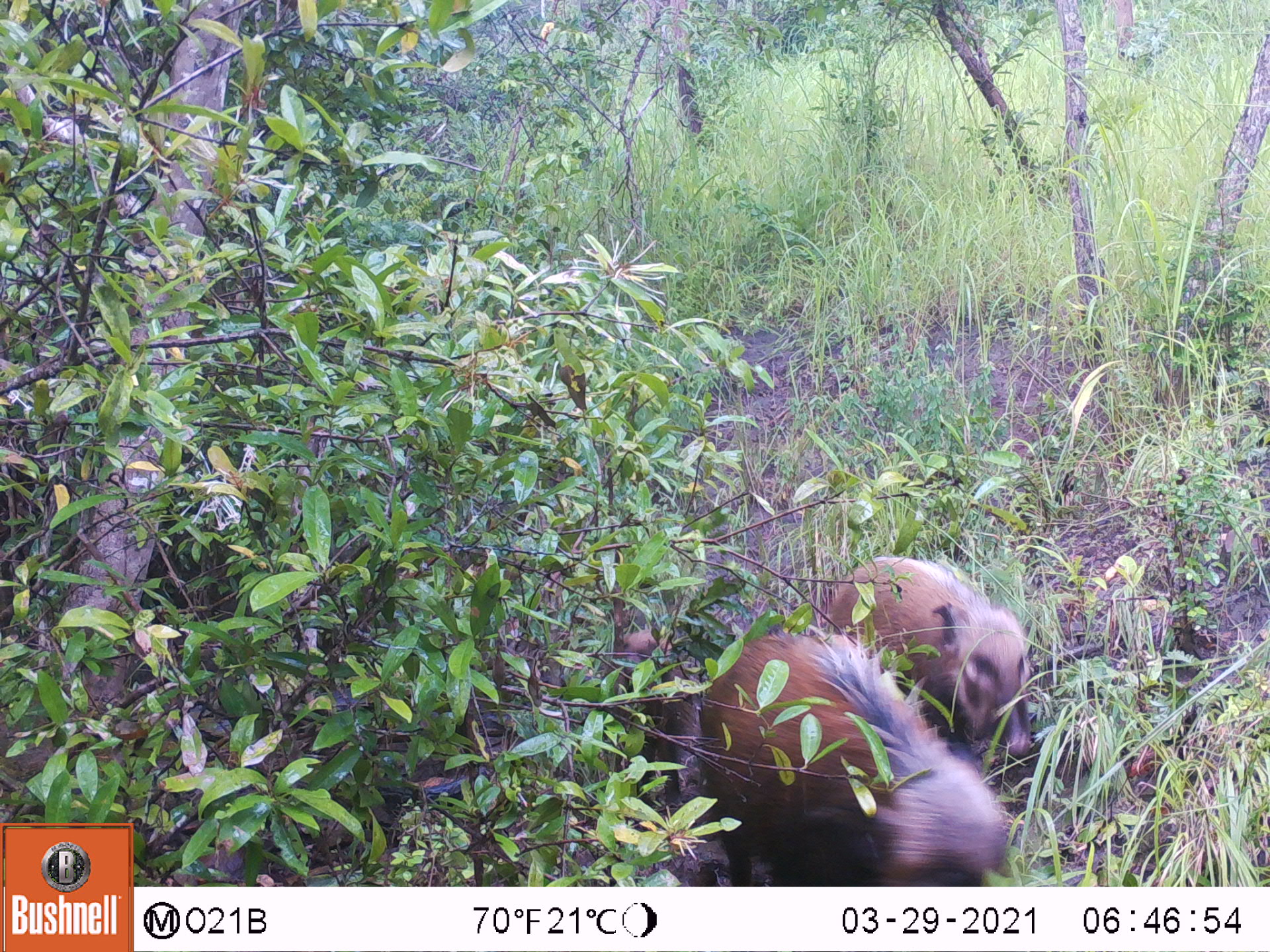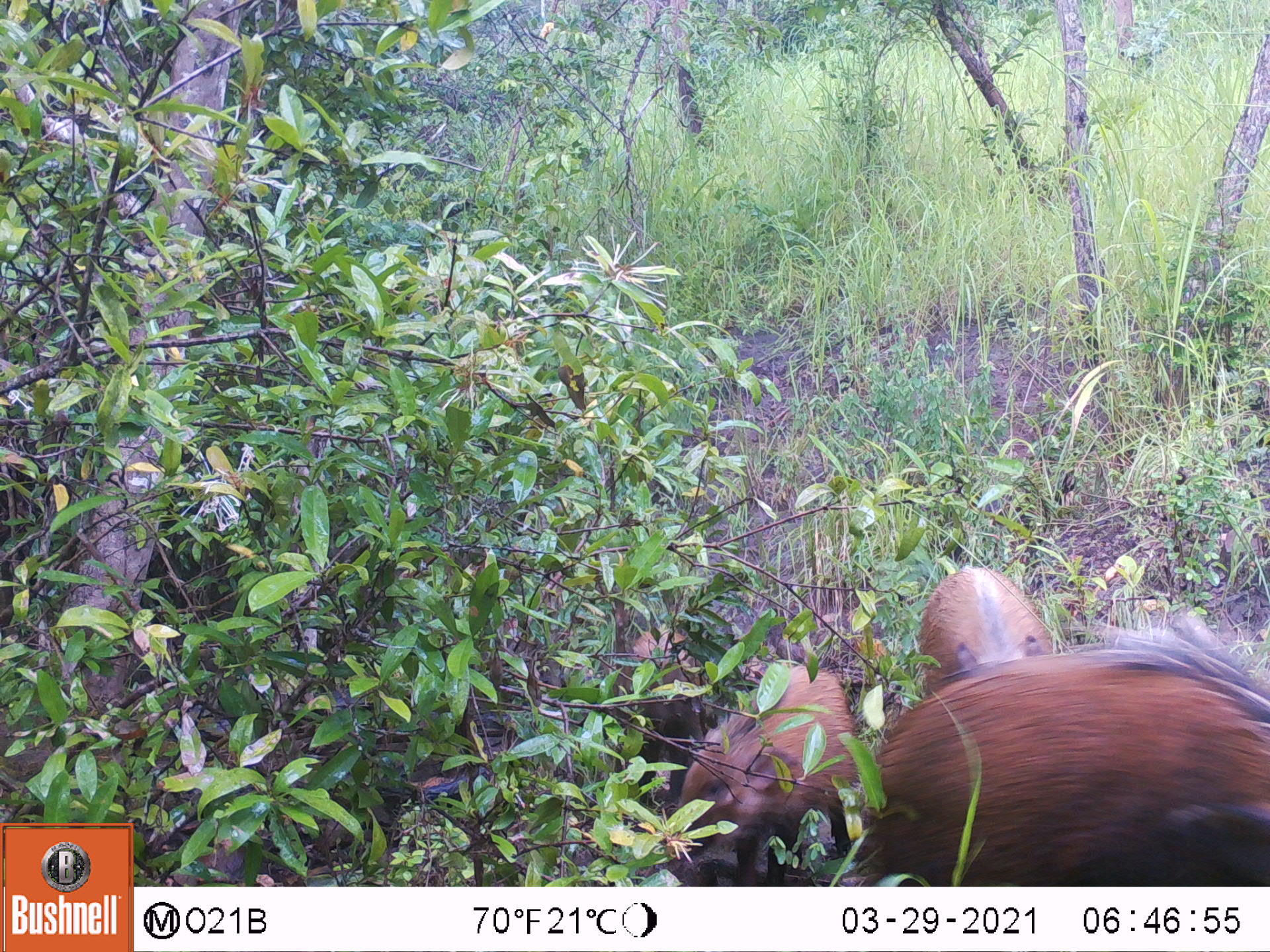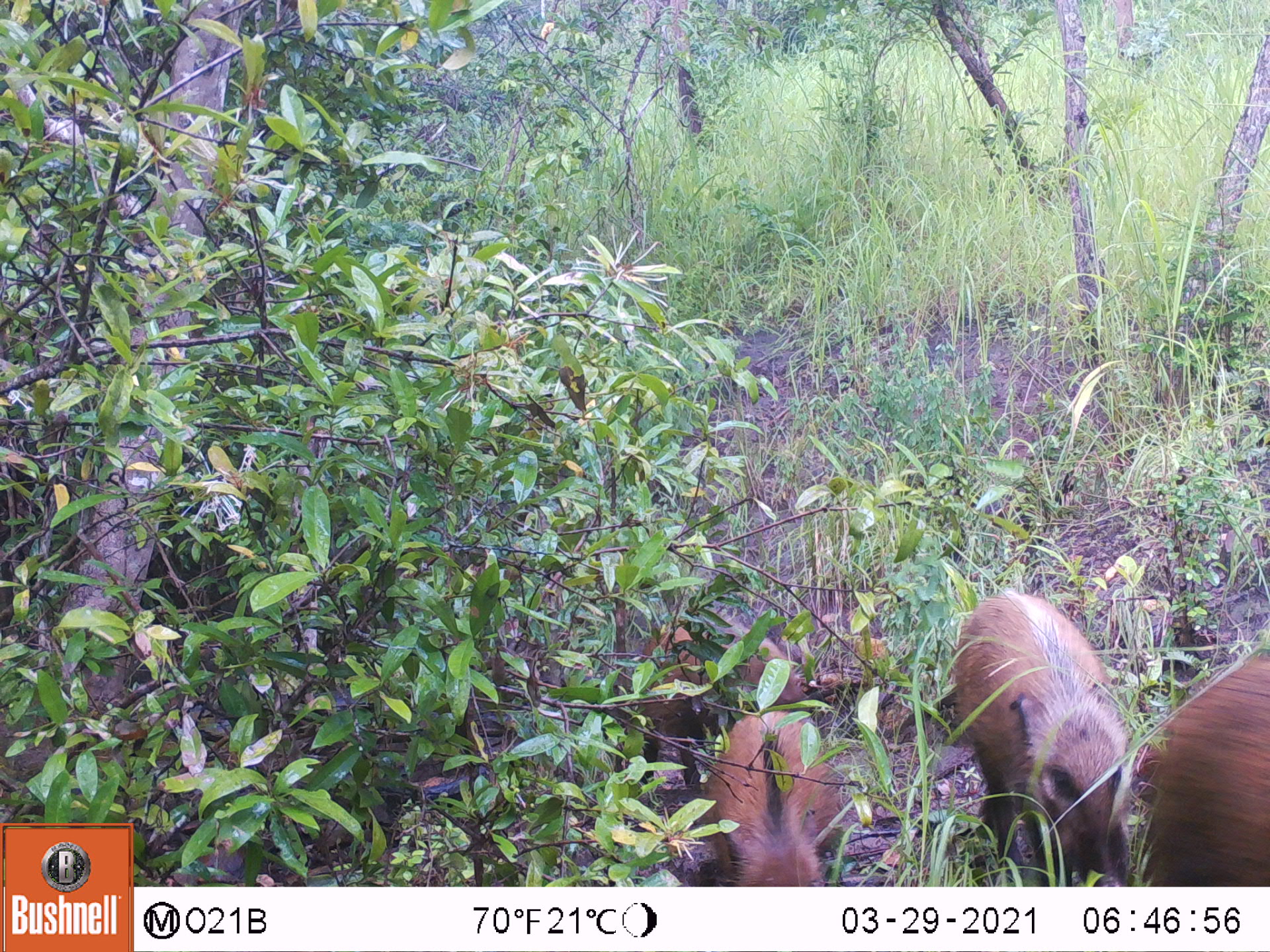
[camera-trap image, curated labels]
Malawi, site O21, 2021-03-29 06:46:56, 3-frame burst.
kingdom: Animalia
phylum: Chordata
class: Mammalia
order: Artiodactyla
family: Suidae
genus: Potamochoerus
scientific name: Potamochoerus larvatus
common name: bushpig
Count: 3.